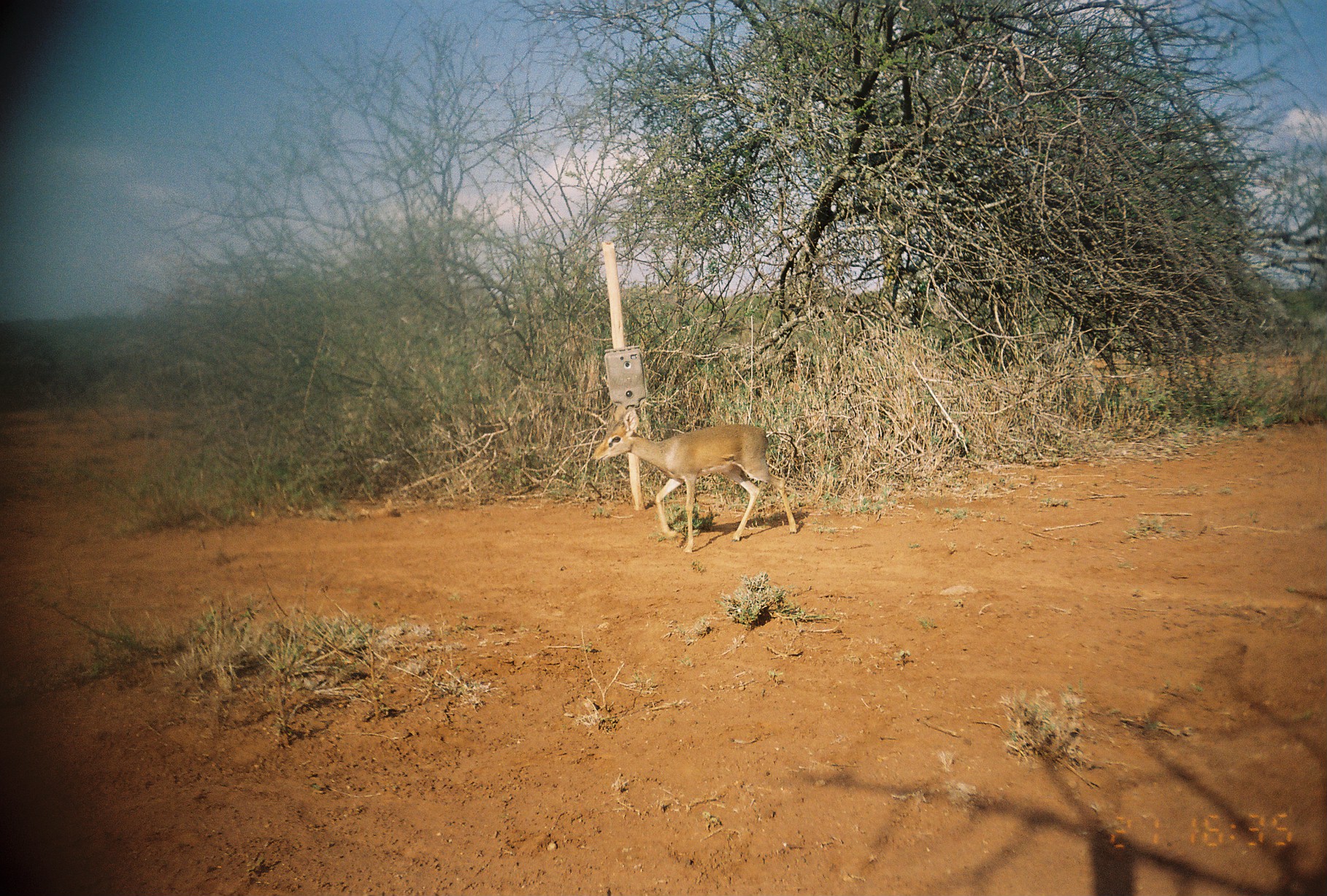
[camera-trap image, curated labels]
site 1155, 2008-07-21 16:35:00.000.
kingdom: Animalia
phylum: Chordata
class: Mammalia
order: Artiodactyla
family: Bovidae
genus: Madoqua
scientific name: Madoqua guentheri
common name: günther's dik-dik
Madoqua guentheri (günther's dik-dik), count 1.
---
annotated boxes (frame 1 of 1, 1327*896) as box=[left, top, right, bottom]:
madoqua guentheri: box=[589, 403, 798, 554]